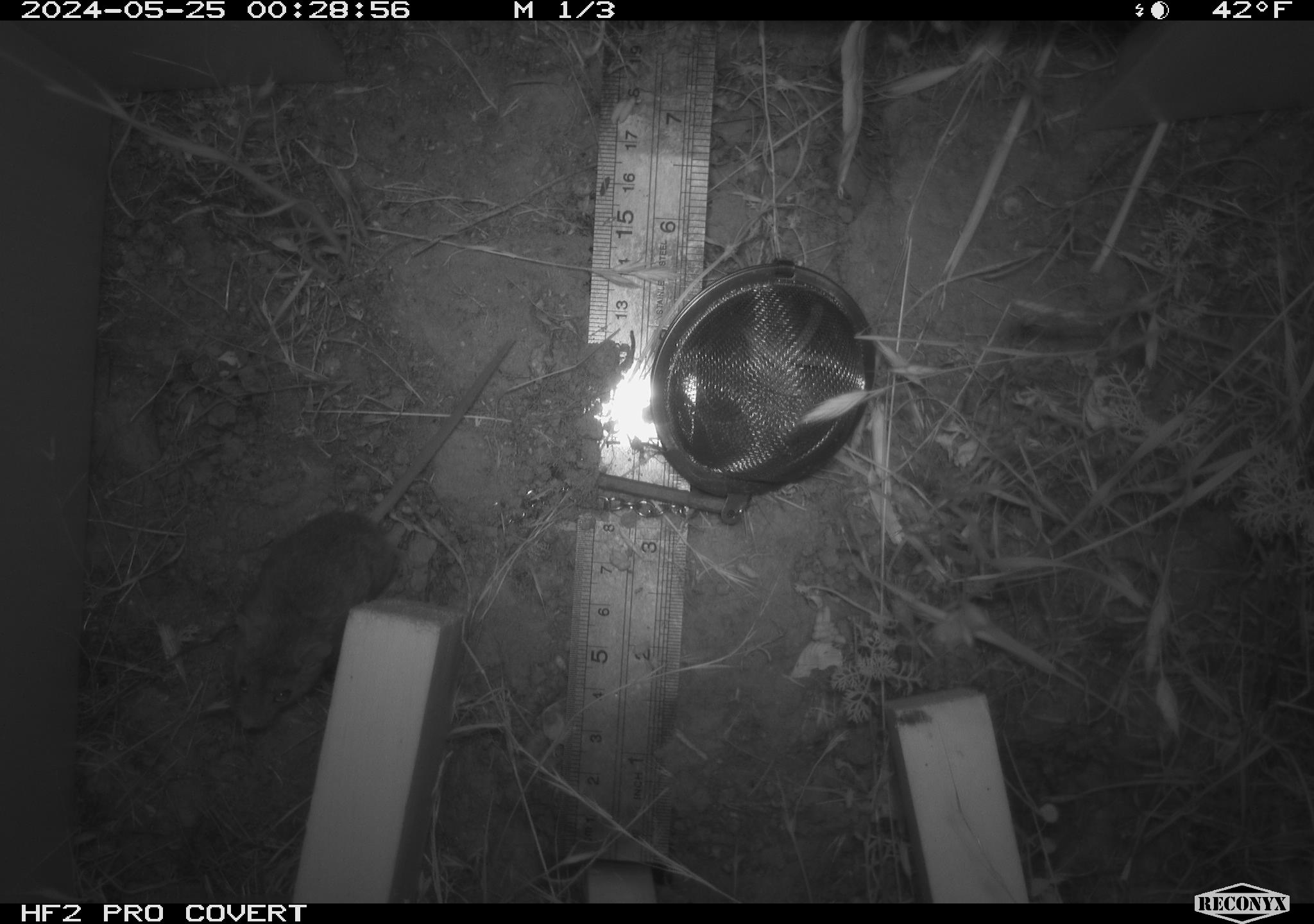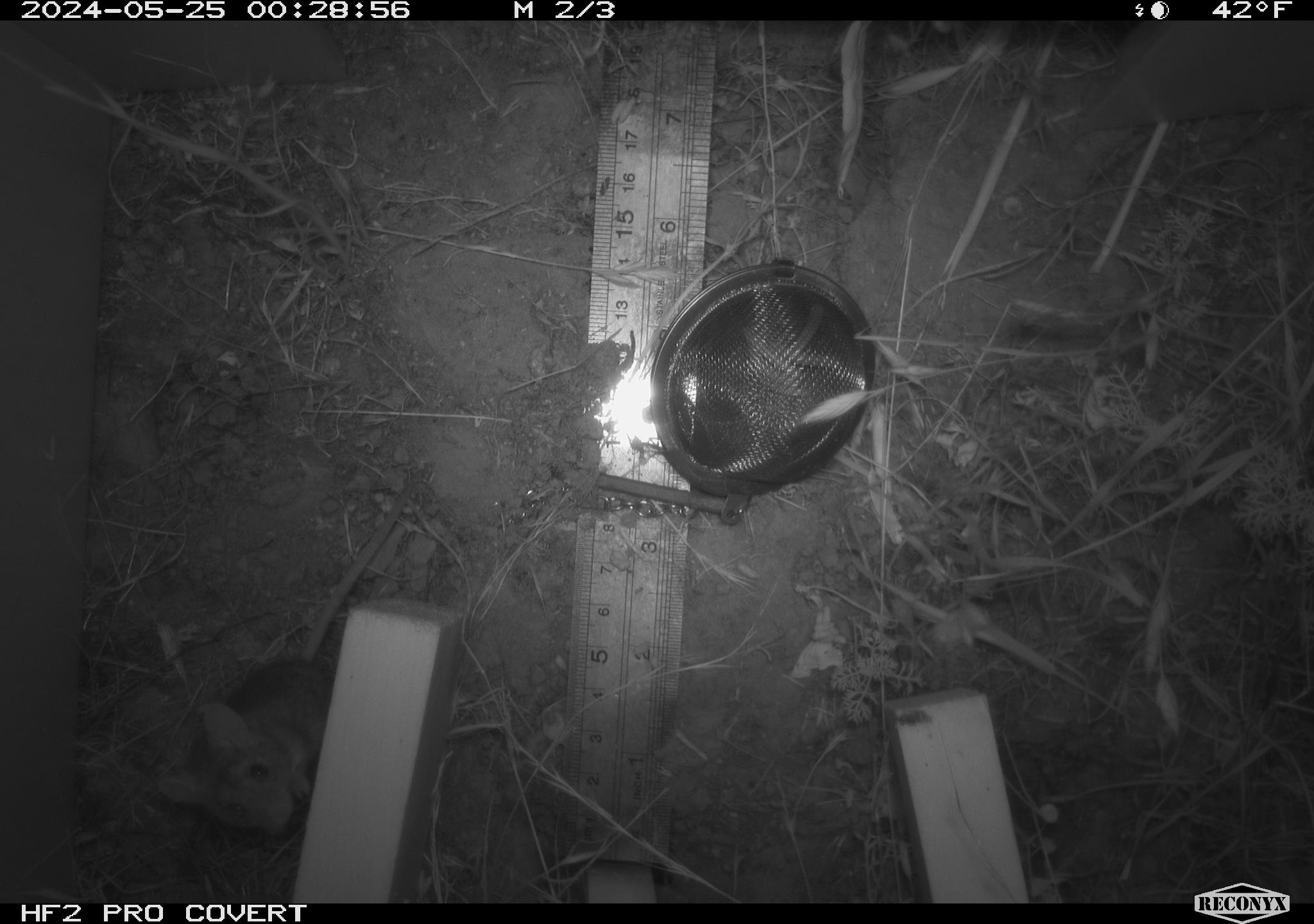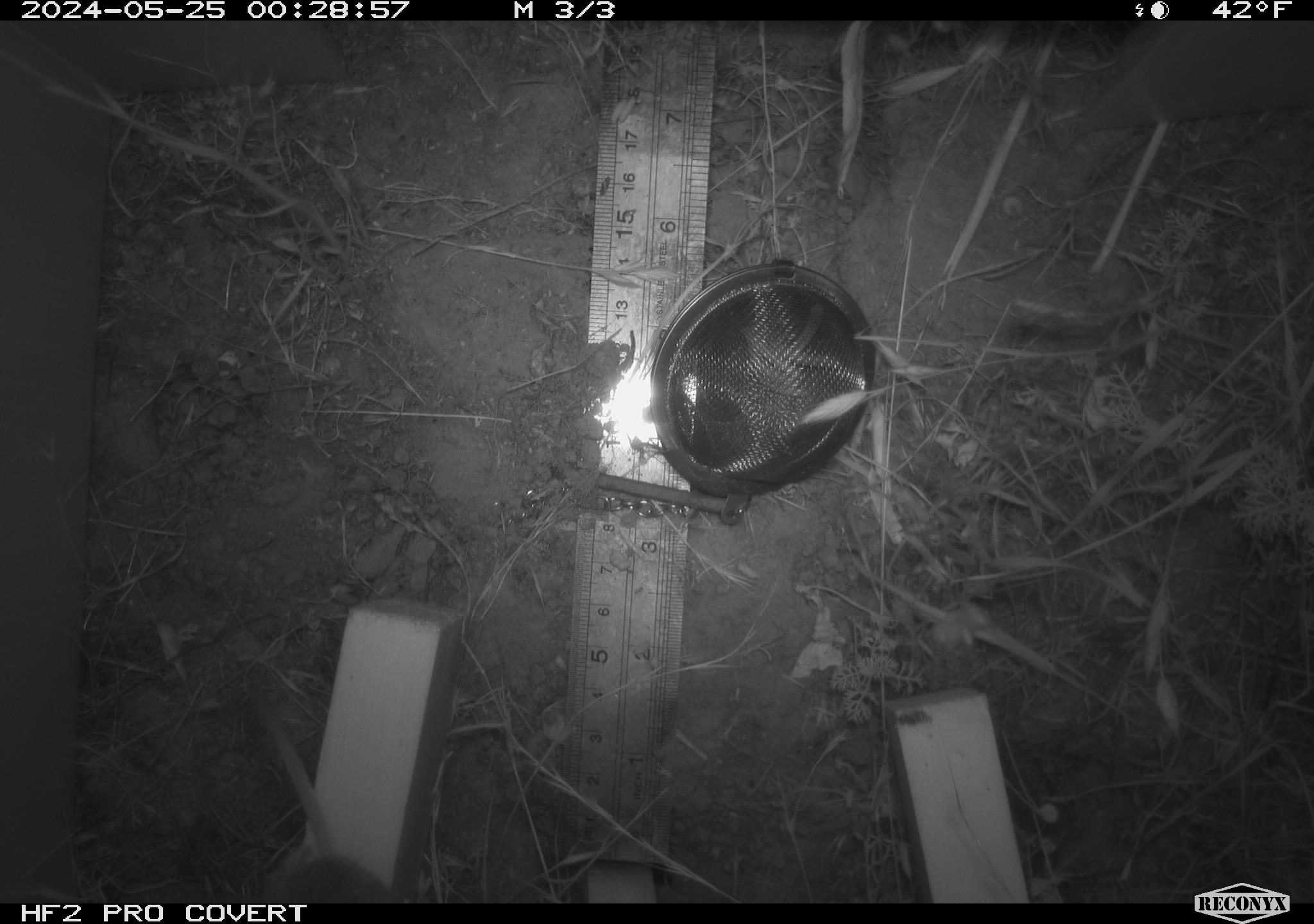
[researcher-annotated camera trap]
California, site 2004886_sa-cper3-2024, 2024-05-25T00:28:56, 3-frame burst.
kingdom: Animalia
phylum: Chordata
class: Mammalia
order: Rodentia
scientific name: Rodentia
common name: rodent